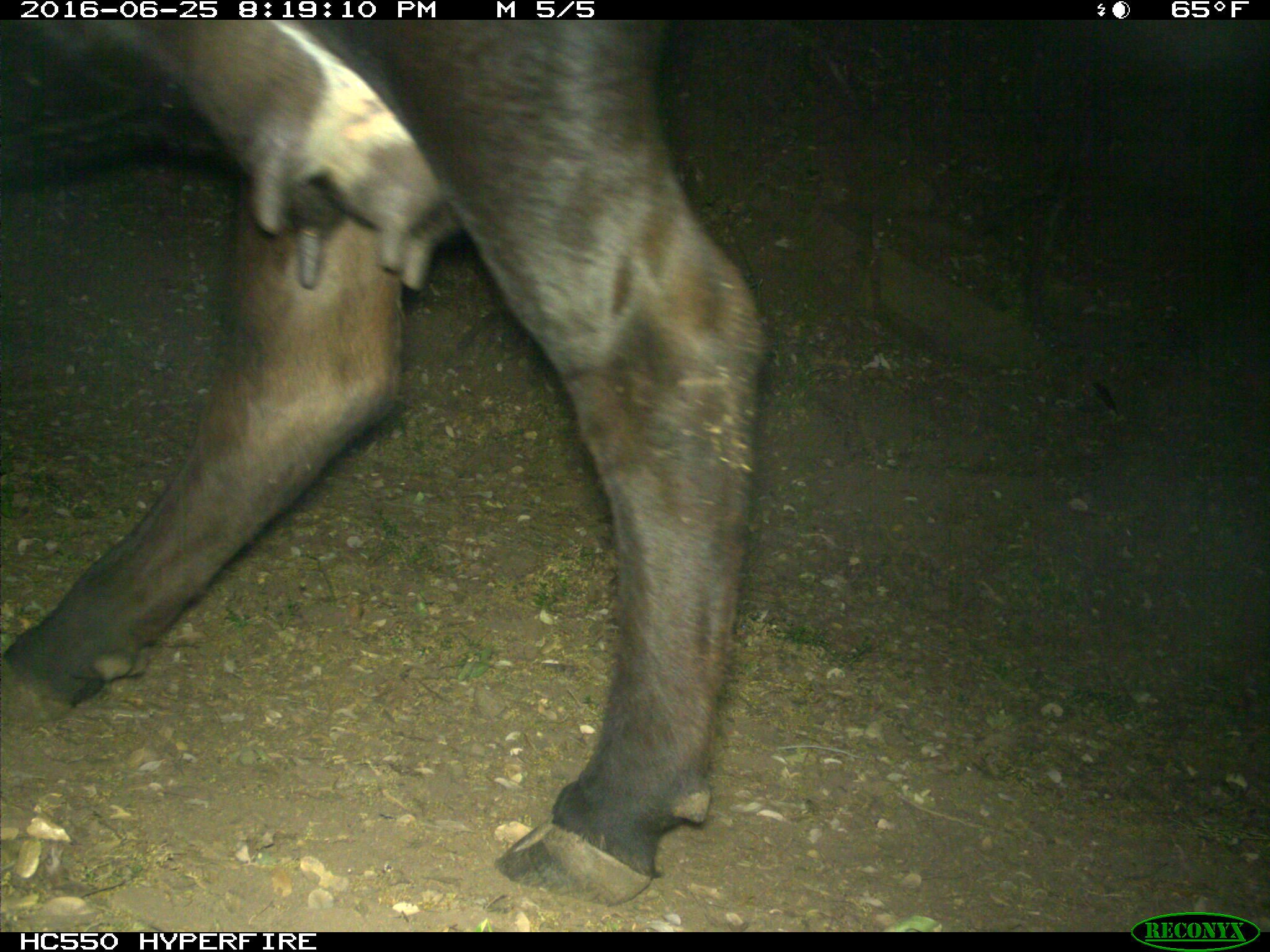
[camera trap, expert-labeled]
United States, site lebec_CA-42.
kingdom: Animalia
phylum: Chordata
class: Mammalia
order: Artiodactyla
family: Bovidae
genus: Bos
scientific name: Bos taurus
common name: domestic cow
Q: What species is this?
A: Bos taurus (domestic cow).